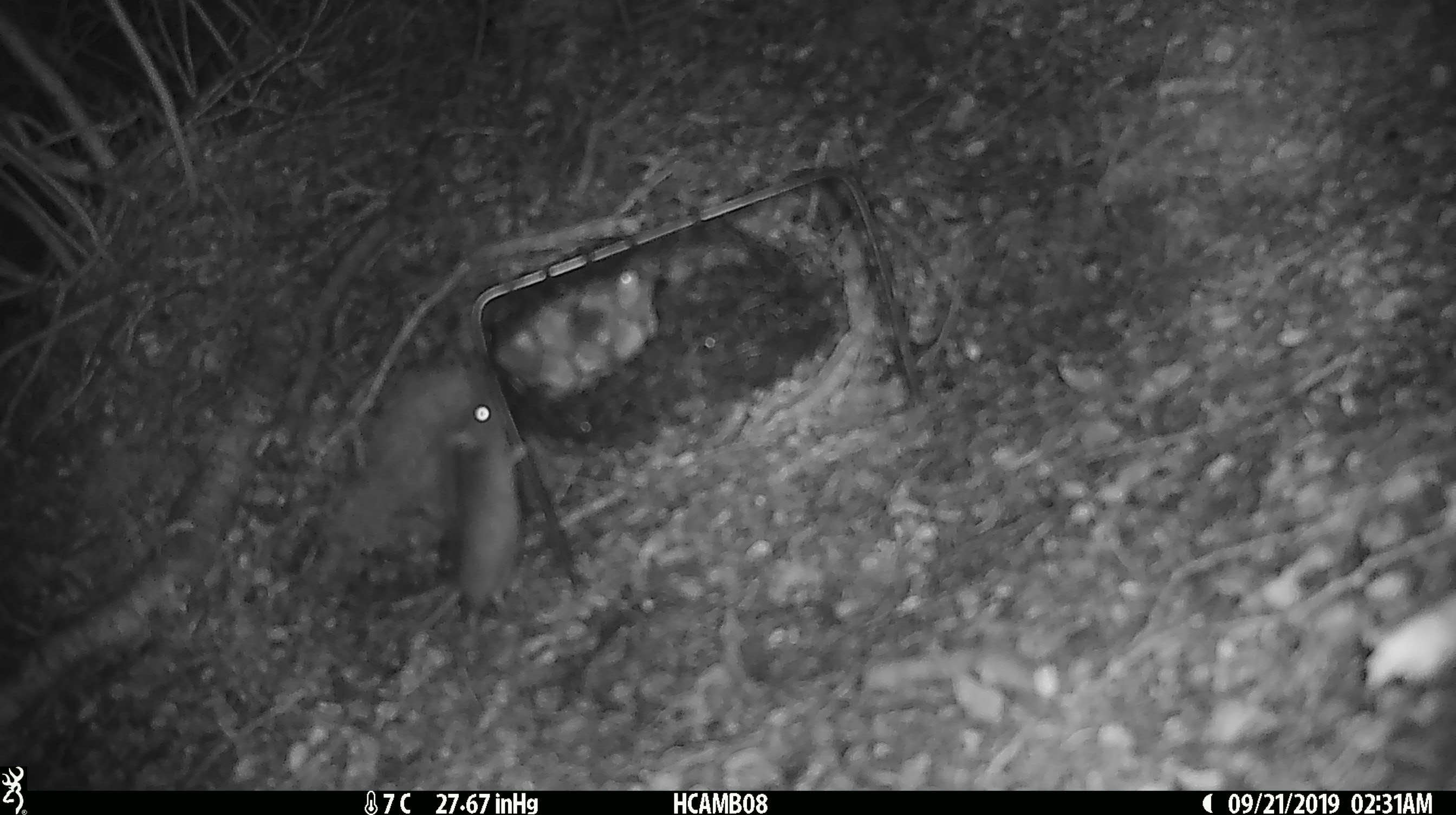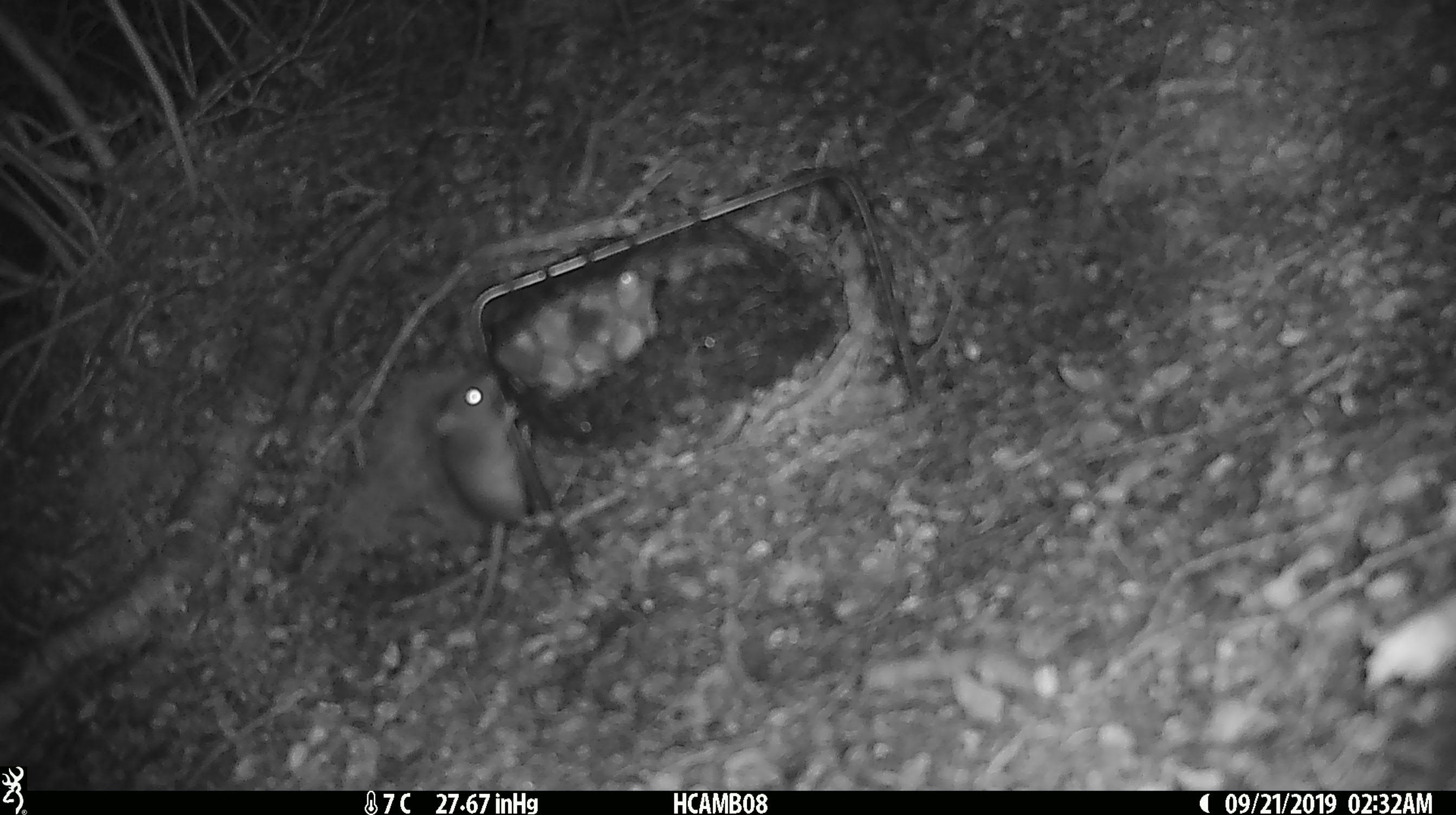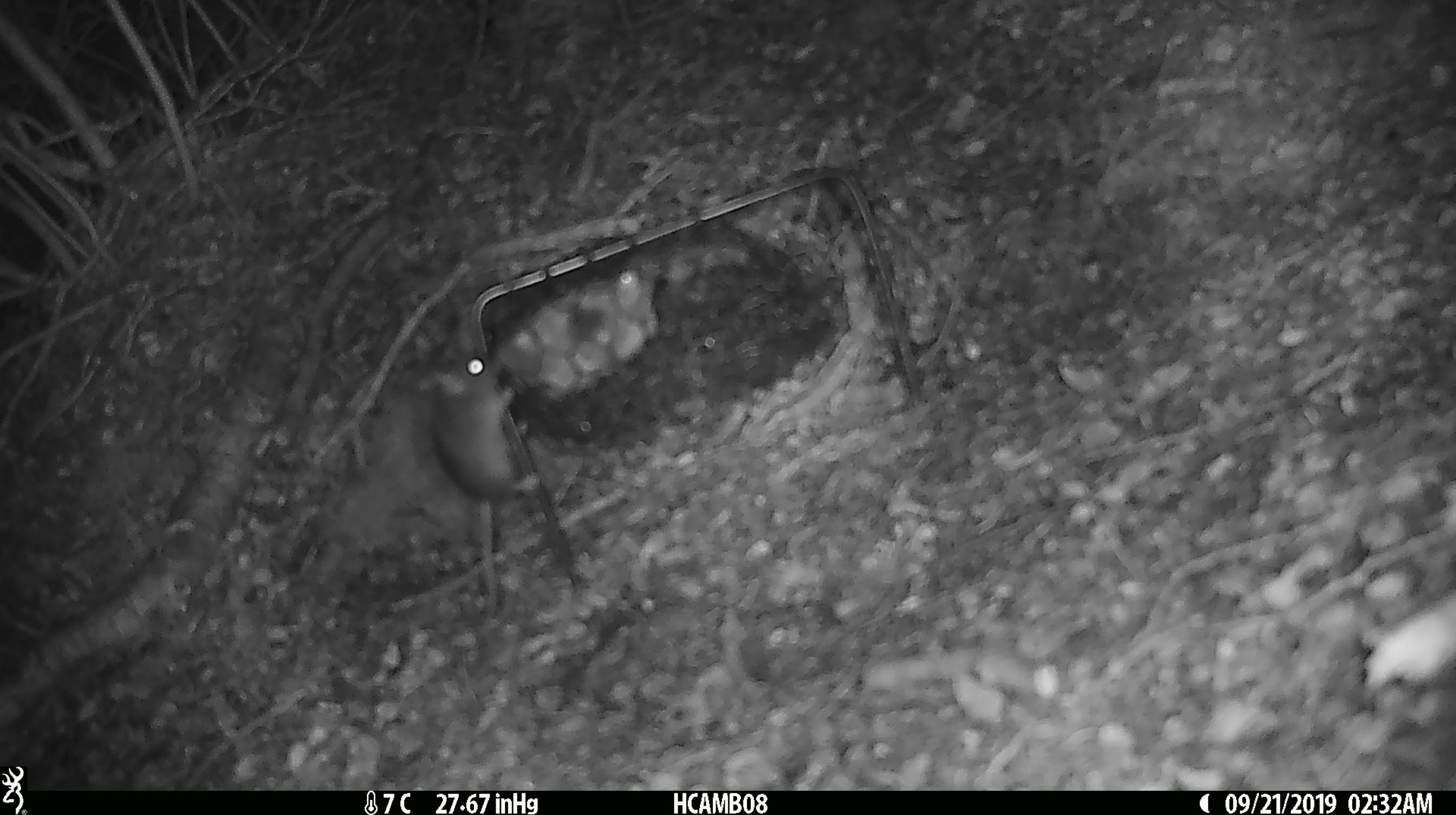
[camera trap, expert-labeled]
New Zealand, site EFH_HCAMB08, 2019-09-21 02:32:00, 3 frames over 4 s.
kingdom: Animalia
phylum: Chordata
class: Mammalia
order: Rodentia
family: Muridae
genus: Mus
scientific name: Mus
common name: mouse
Mouse (Mus).